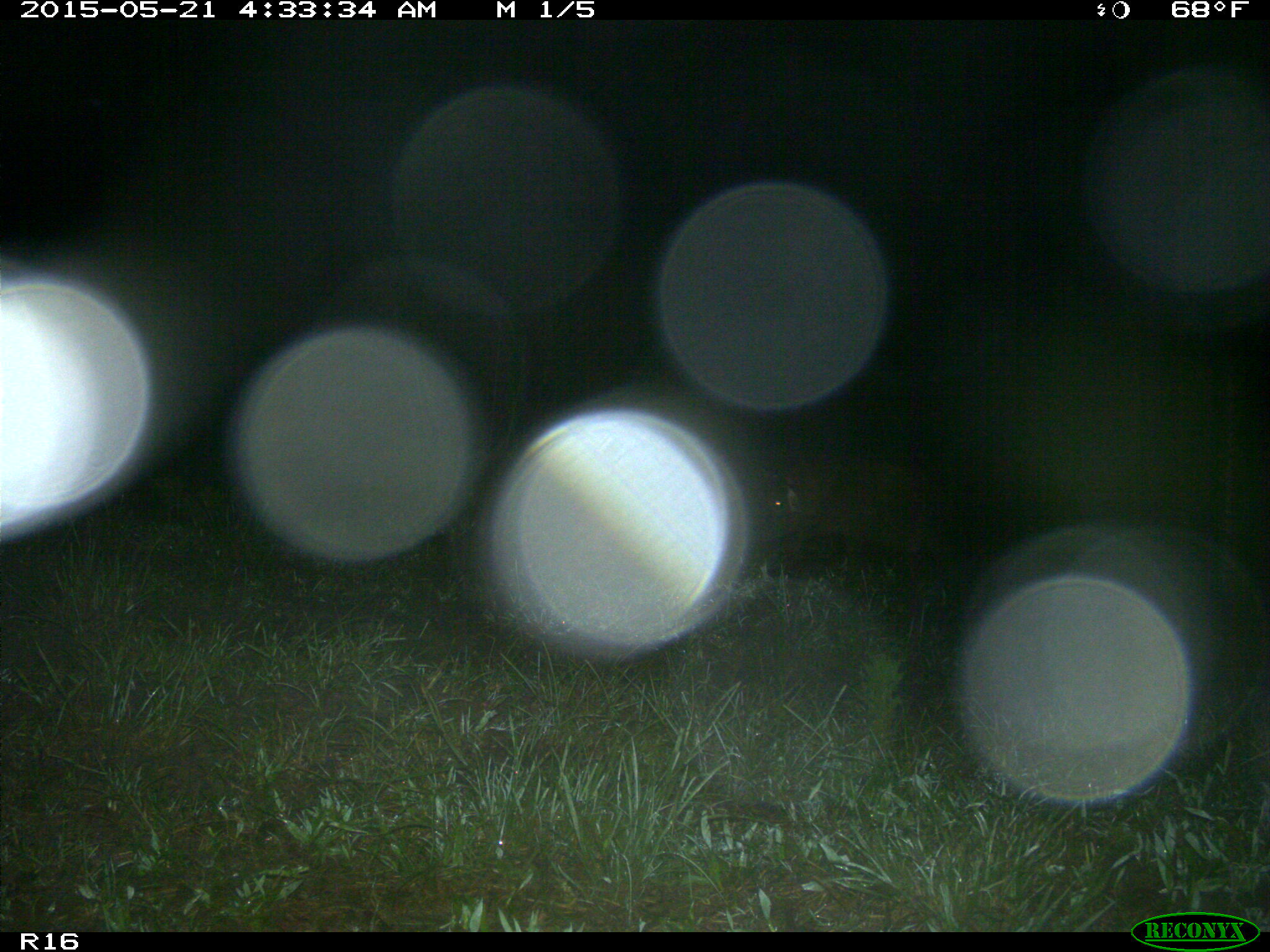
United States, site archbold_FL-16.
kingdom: Animalia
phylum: Chordata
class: Mammalia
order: Artiodactyla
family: Suidae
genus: Sus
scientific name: Sus scrofa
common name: wild boar